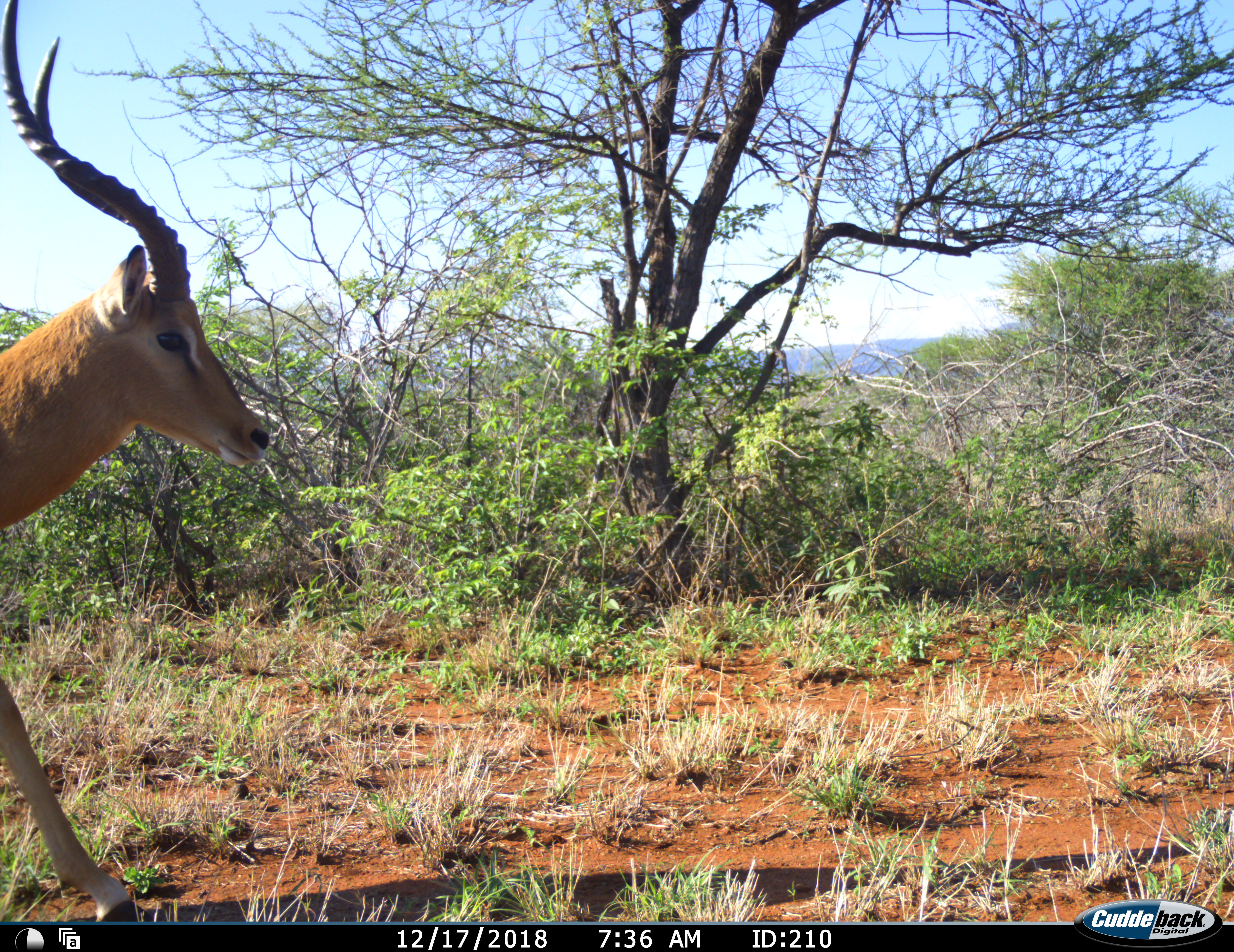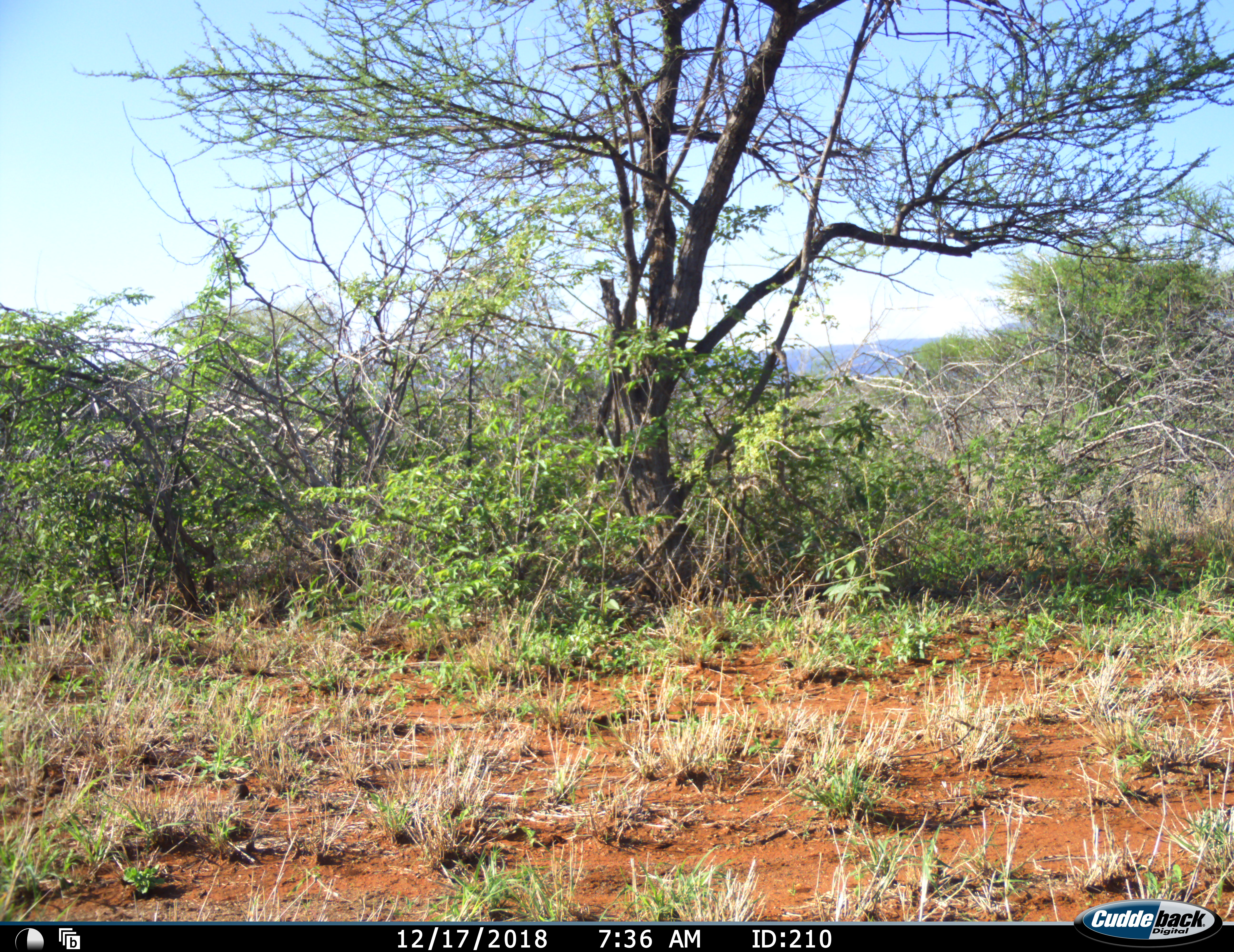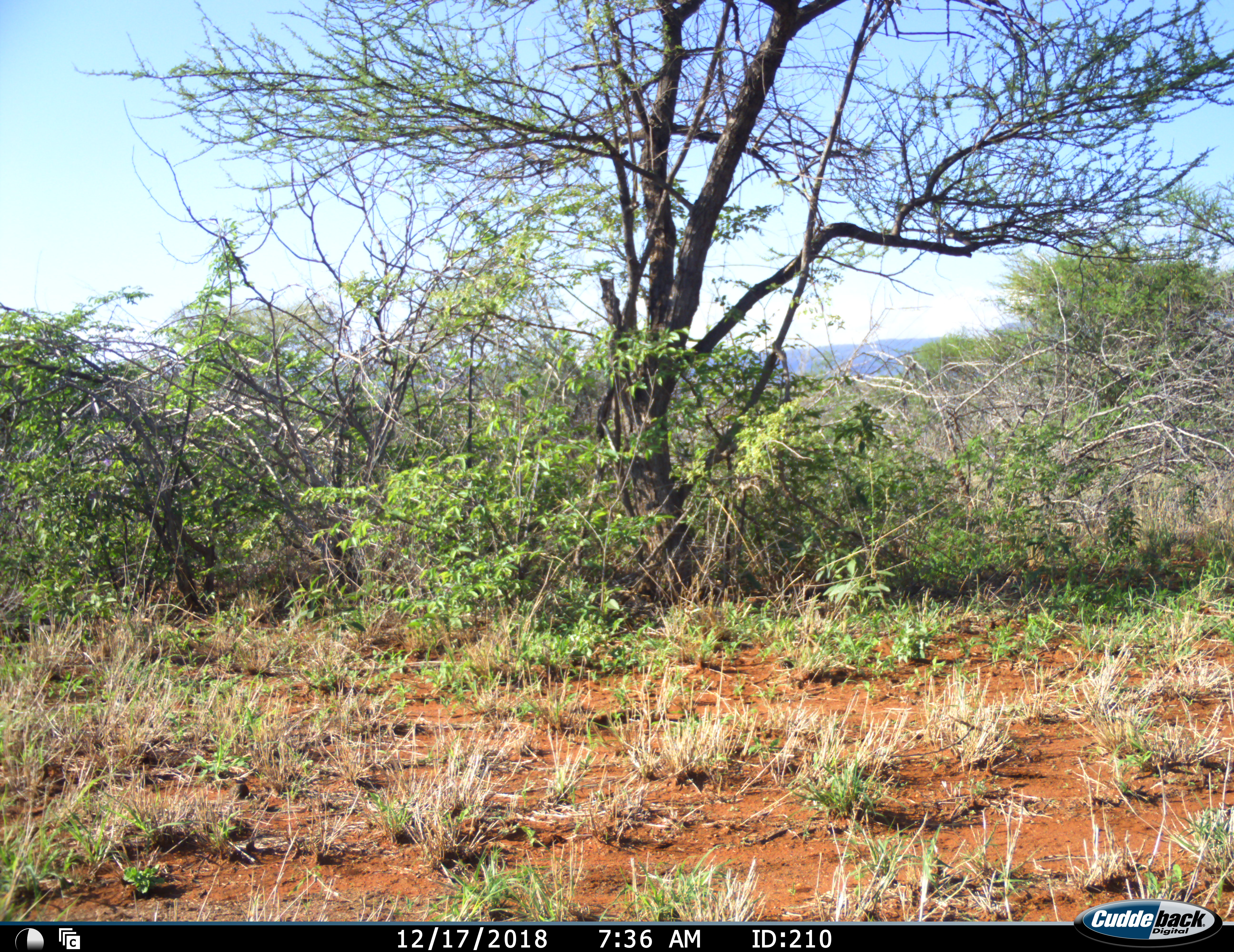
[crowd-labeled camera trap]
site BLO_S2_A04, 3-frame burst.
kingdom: Animalia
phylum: Chordata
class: Mammalia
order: Artiodactyla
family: Bovidae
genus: Aepyceros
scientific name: Aepyceros melampus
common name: impala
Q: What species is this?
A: Impala (Aepyceros melampus).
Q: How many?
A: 1.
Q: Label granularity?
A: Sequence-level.